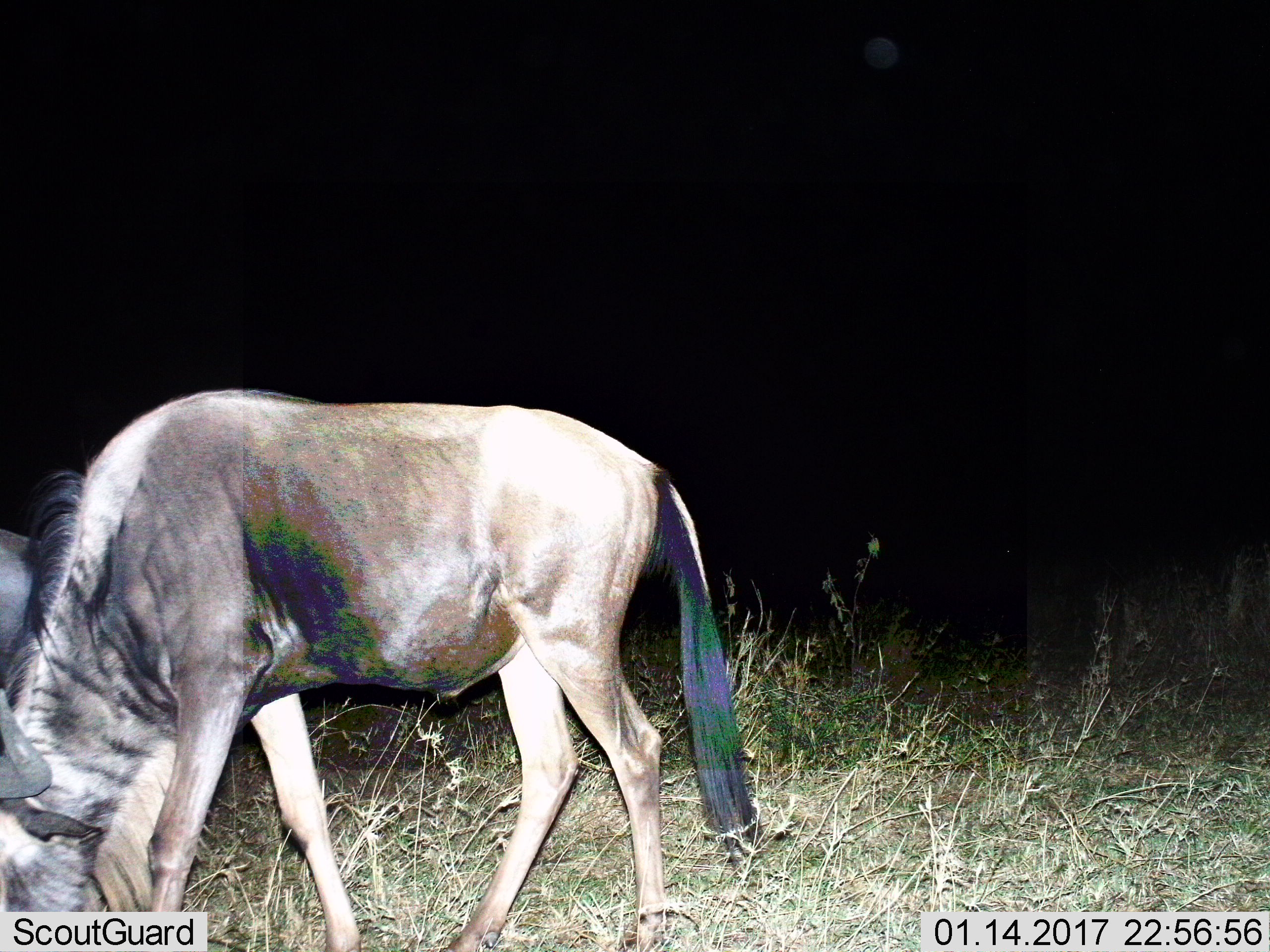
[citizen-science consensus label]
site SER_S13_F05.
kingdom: Animalia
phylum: Chordata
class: Mammalia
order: Artiodactyla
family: Bovidae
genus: Connochaetes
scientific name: Connochaetes taurinus taurinus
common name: blue wildebeest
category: wildebeestblue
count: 1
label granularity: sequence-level